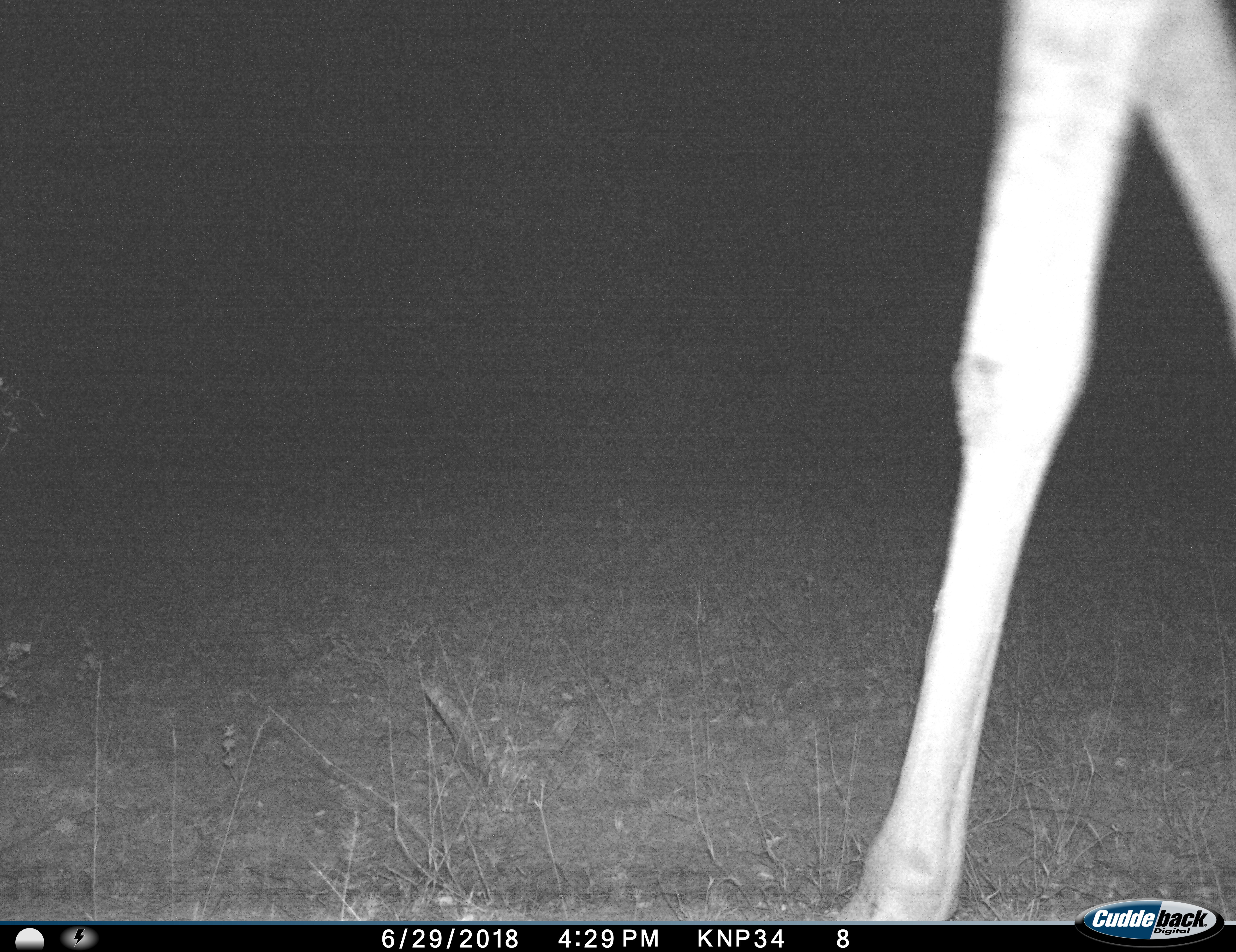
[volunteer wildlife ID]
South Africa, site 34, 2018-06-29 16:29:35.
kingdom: Animalia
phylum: Chordata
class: Mammalia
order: Artiodactyla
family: Giraffidae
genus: Giraffa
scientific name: Giraffa camelopardalis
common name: giraffe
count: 1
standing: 29%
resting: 0%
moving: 86%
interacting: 0%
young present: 0%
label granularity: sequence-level